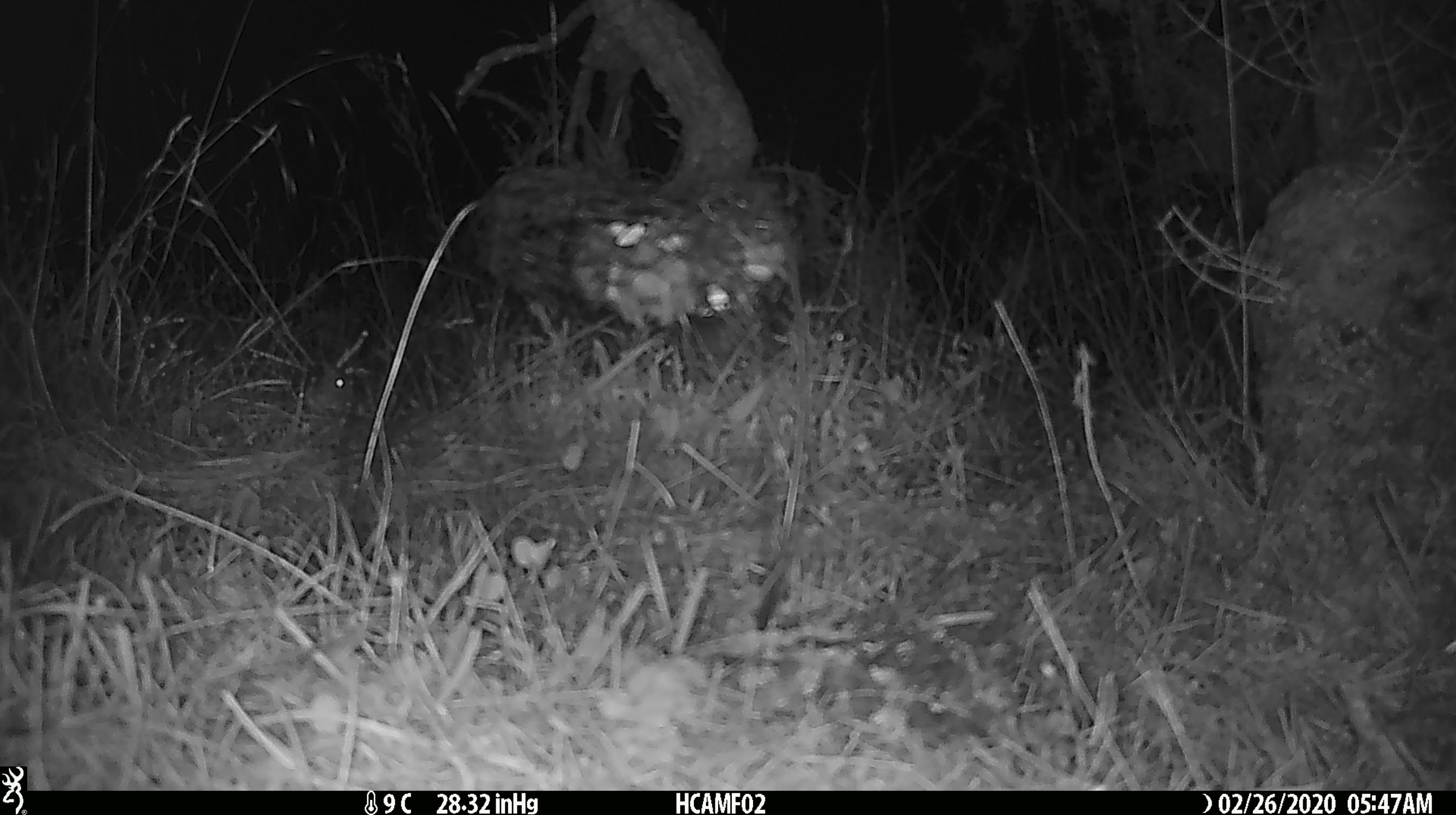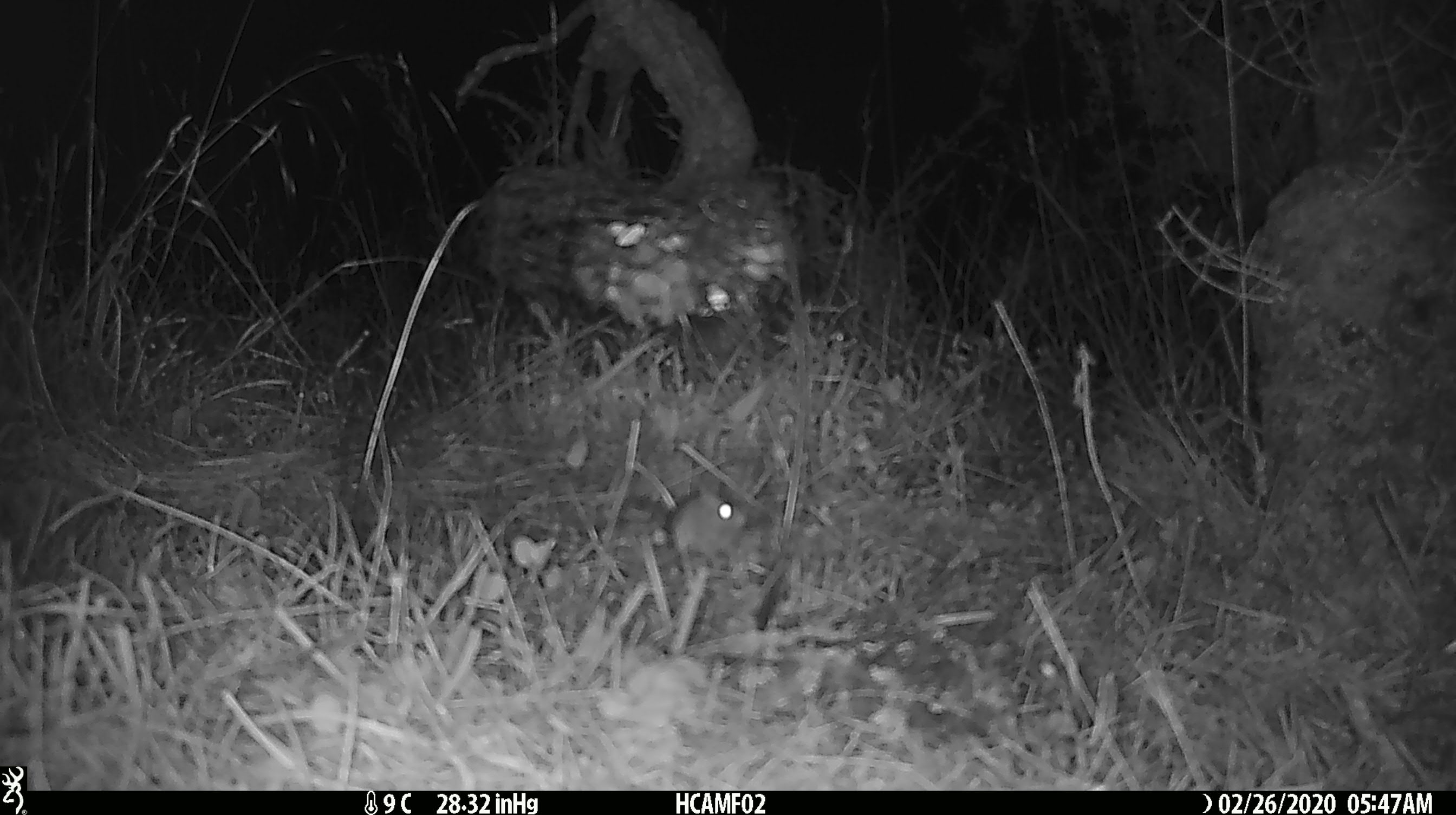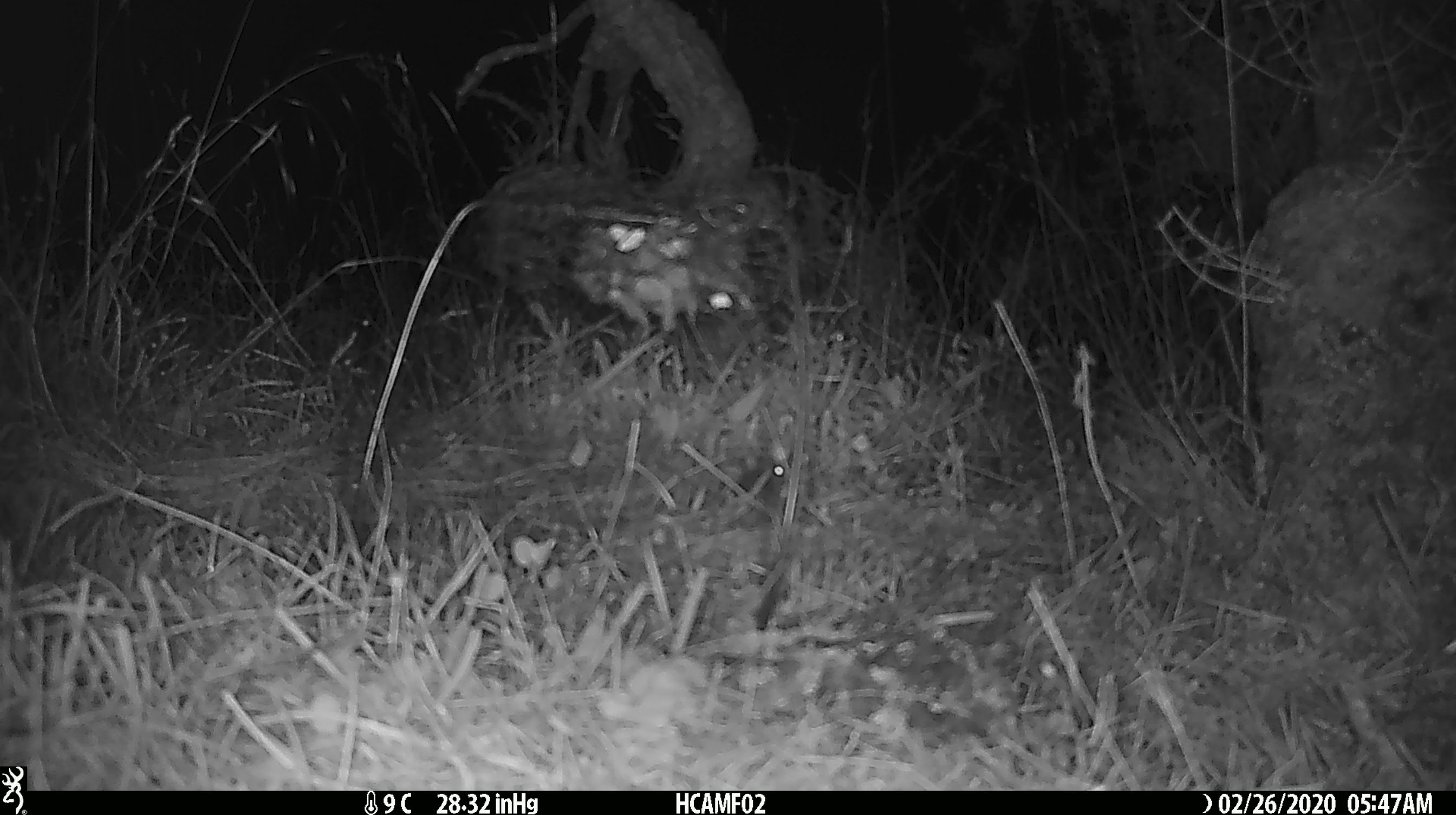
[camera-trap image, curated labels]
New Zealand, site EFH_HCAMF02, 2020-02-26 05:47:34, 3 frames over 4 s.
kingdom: Animalia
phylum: Chordata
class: Mammalia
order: Rodentia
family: Muridae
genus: Mus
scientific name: Mus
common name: mouse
Mouse (Mus).